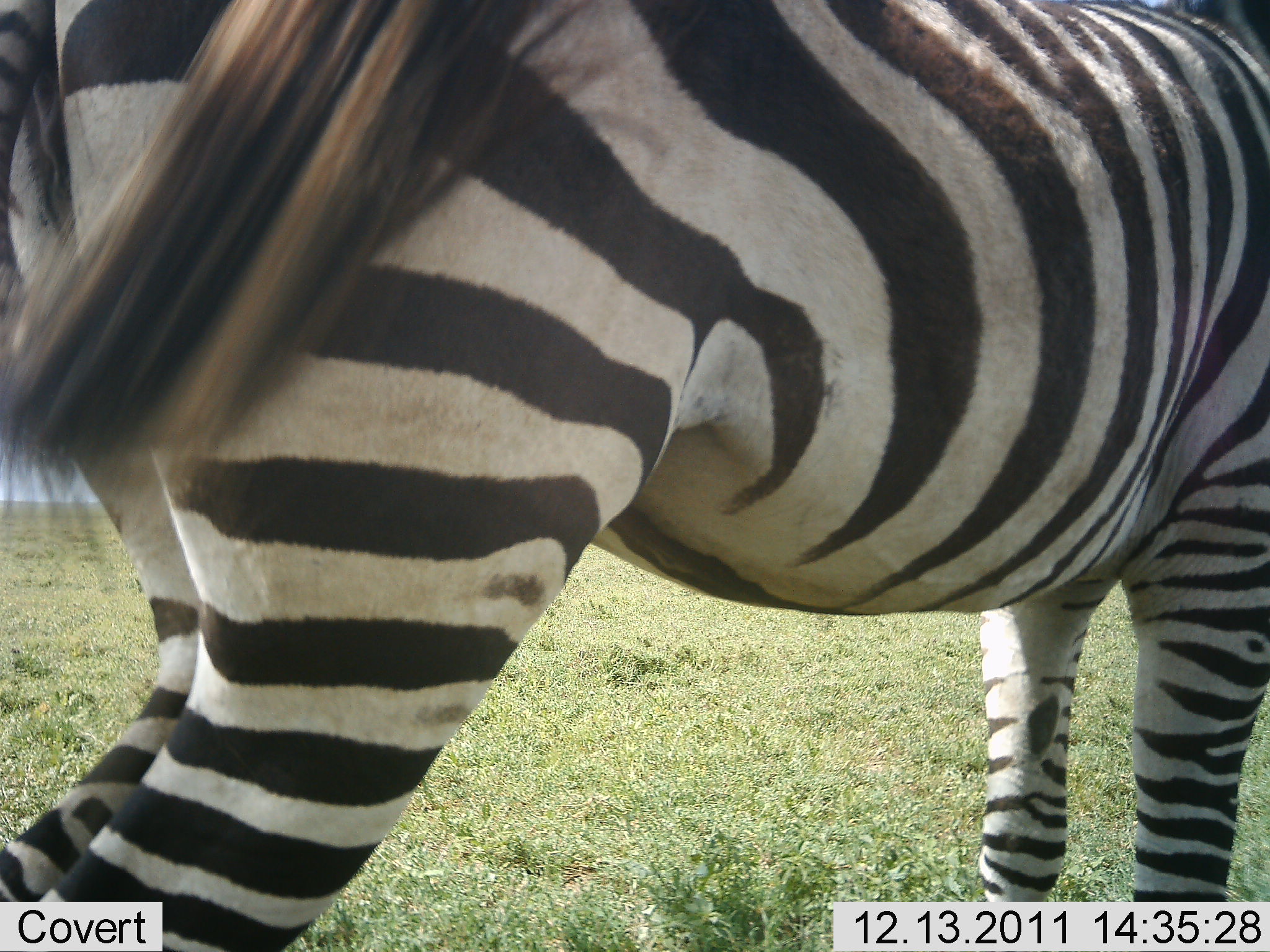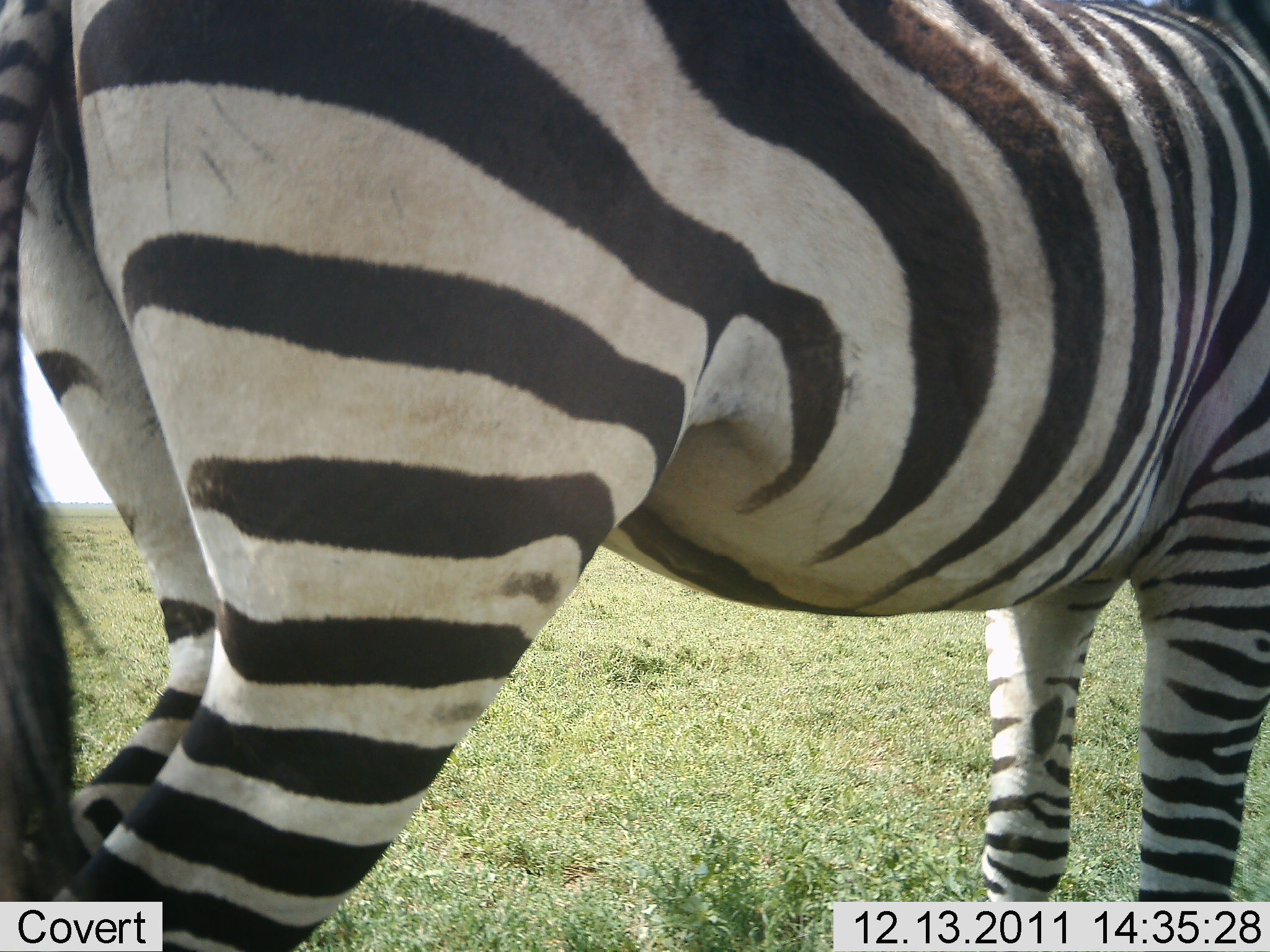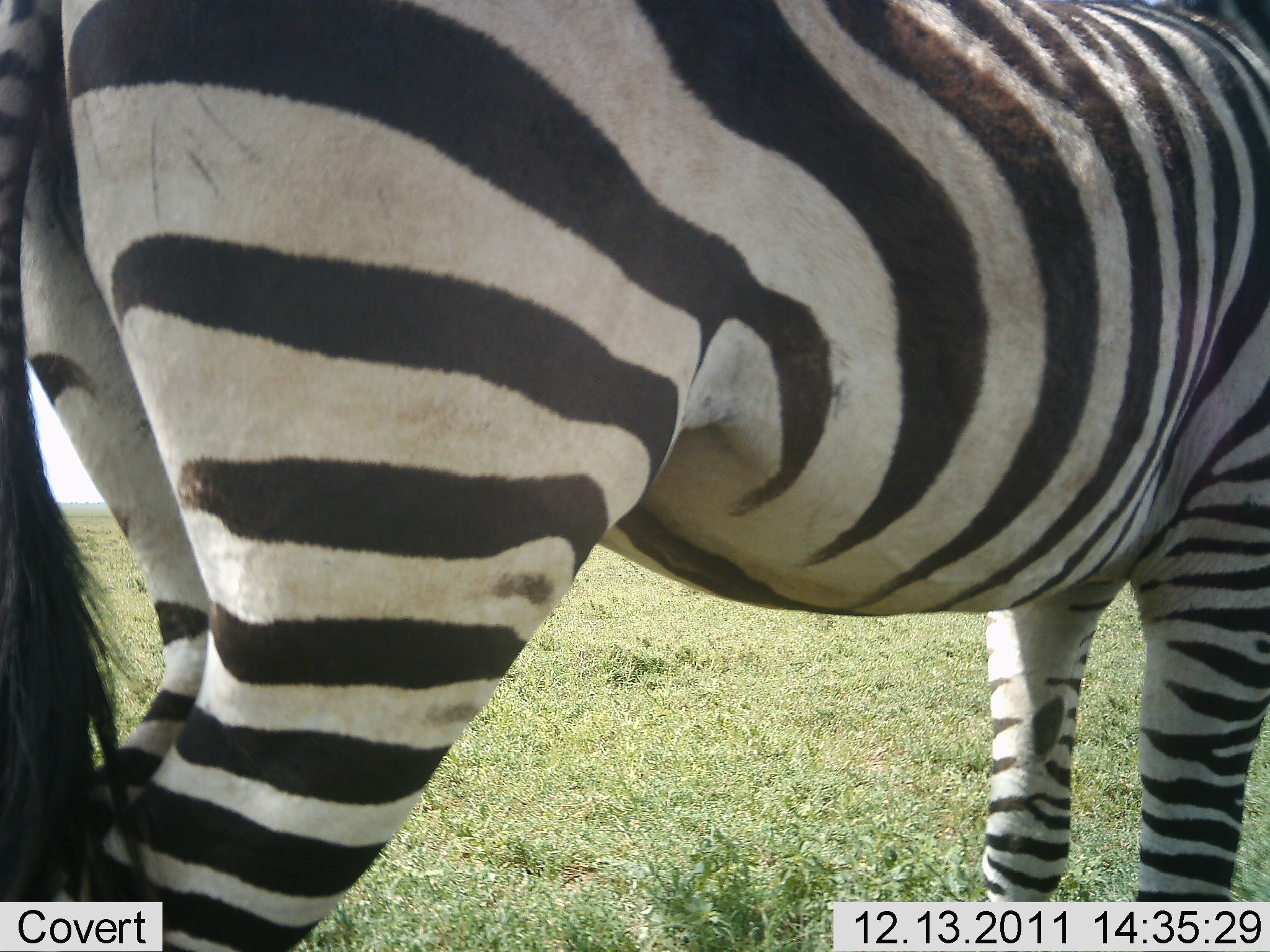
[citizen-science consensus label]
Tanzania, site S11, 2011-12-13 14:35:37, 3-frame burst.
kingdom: Animalia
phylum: Chordata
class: Mammalia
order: Perissodactyla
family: Equidae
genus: Equus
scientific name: Equus quagga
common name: plains zebra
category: zebra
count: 1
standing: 100%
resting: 15%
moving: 0%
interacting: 0%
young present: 0%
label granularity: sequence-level